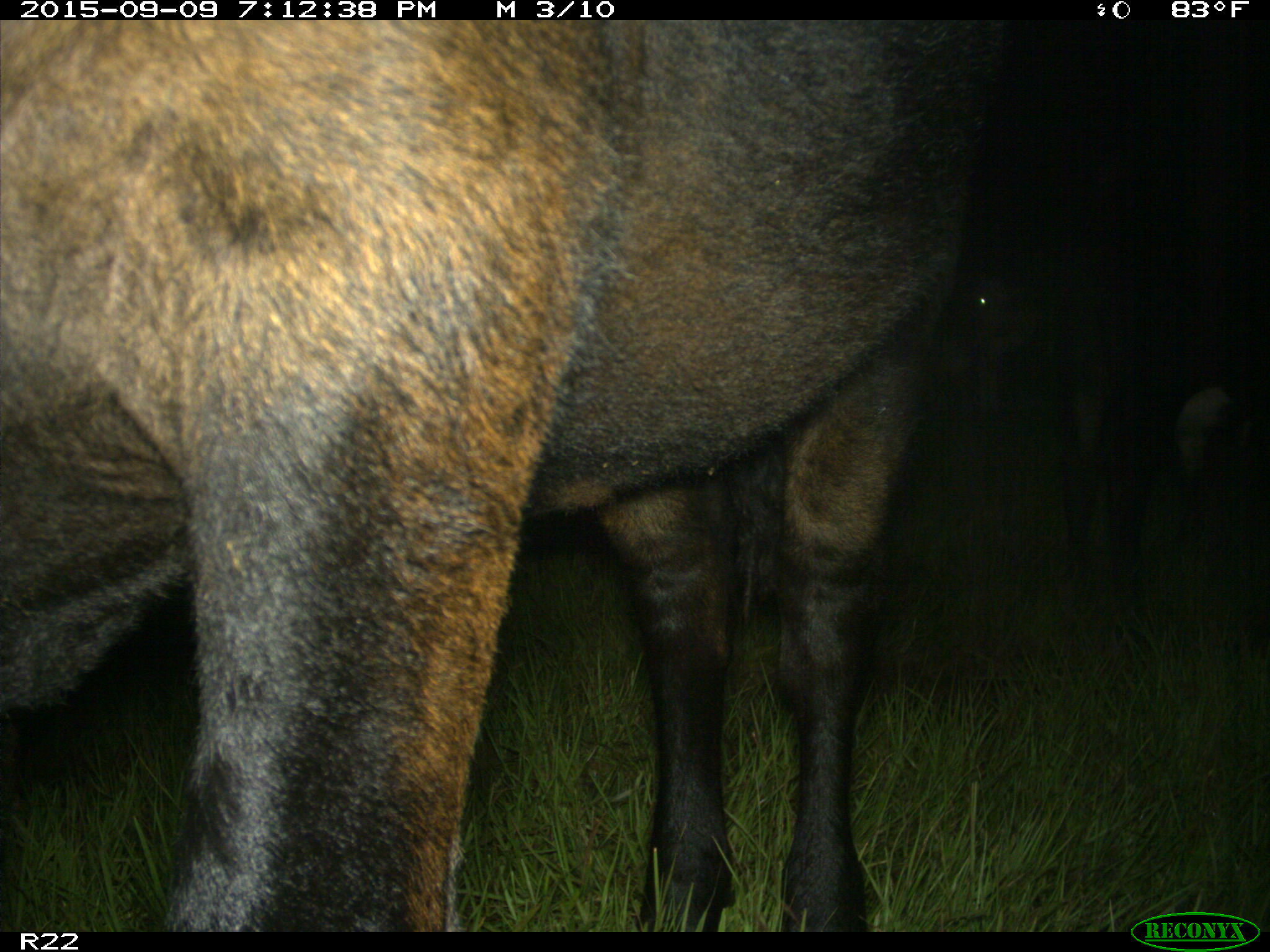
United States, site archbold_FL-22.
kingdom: Animalia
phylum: Chordata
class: Mammalia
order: Artiodactyla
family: Bovidae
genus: Bos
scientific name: Bos taurus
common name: domestic cow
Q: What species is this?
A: Bos taurus (domestic cow).